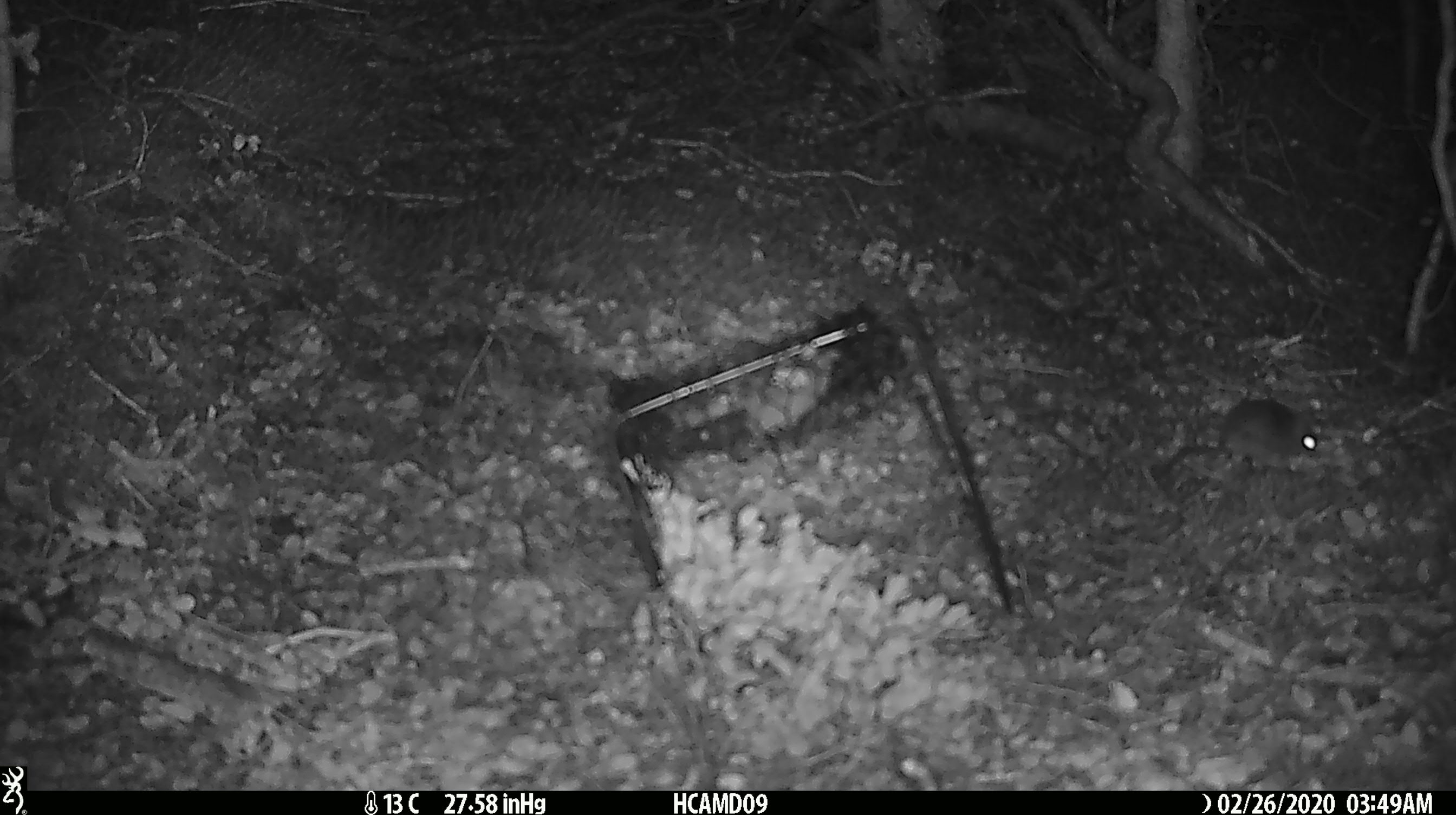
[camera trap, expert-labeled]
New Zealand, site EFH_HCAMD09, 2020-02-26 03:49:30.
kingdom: Animalia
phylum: Chordata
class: Mammalia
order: Rodentia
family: Muridae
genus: Mus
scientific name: Mus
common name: mouse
Mouse (Mus).